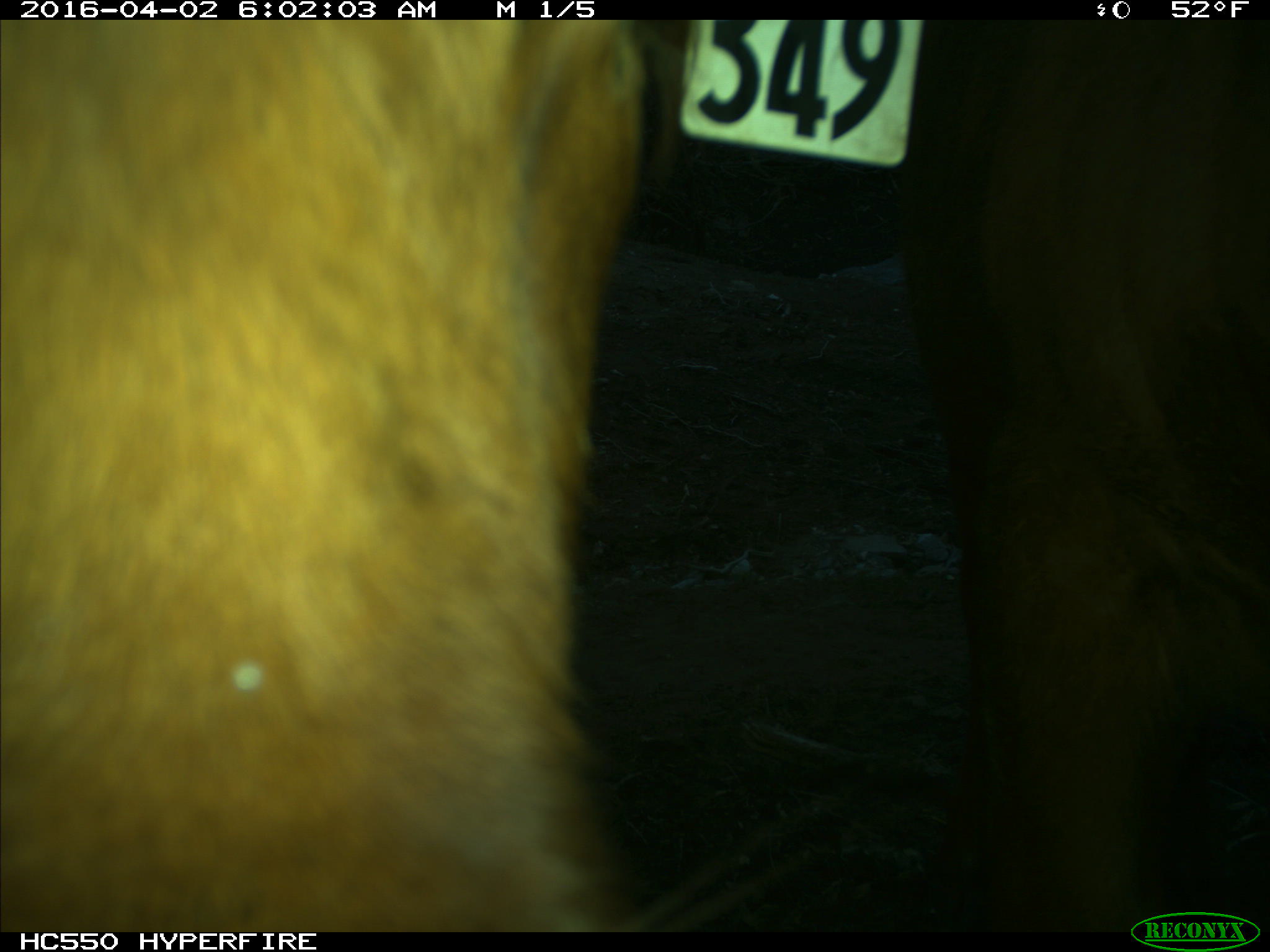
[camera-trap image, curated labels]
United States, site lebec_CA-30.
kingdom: Animalia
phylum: Chordata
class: Mammalia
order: Artiodactyla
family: Bovidae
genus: Bos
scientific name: Bos taurus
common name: domestic cow